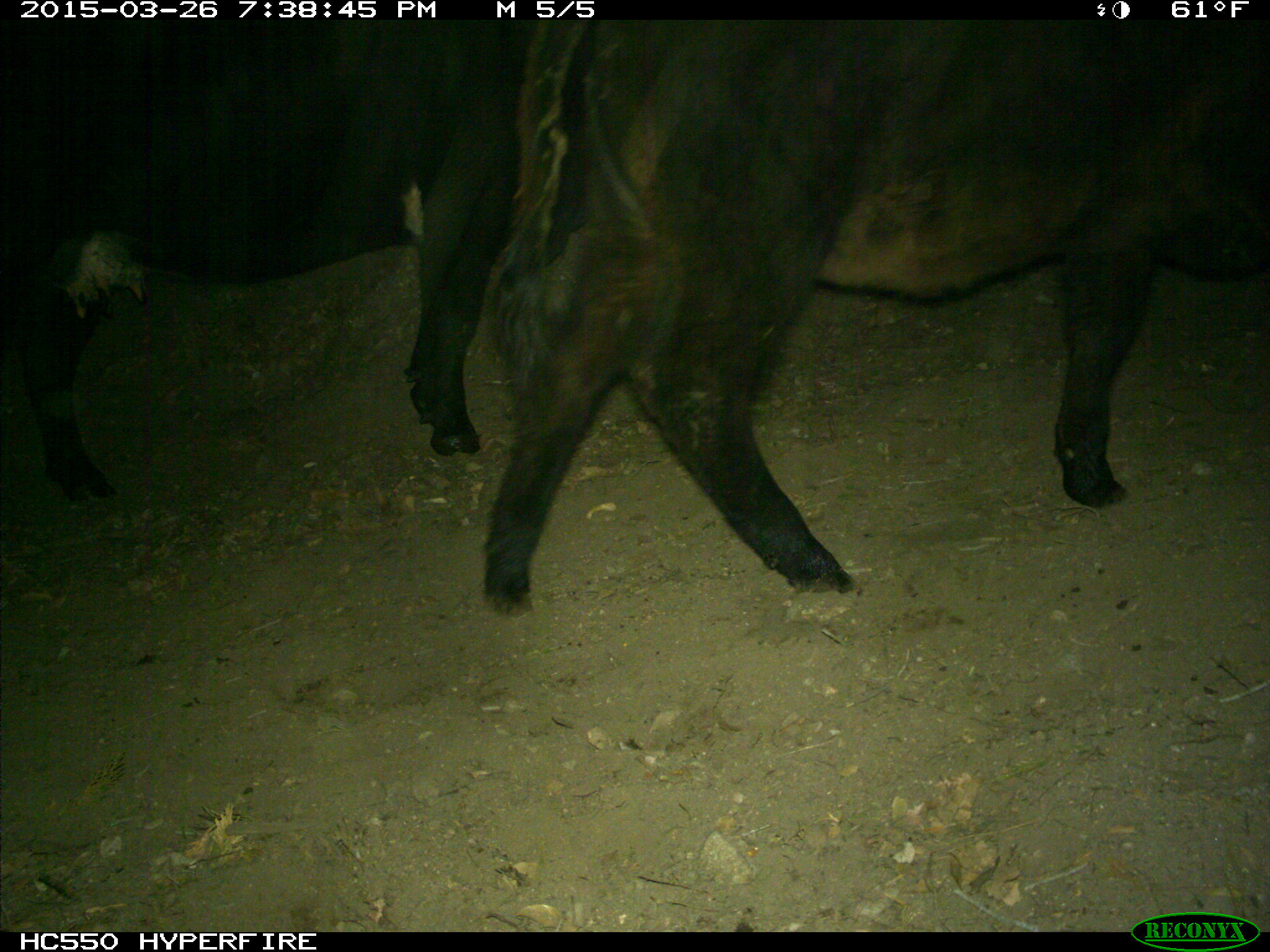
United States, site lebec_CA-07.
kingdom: Animalia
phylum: Chordata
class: Mammalia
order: Artiodactyla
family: Bovidae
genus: Bos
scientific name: Bos taurus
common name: domestic cow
Bos taurus (domestic cow).